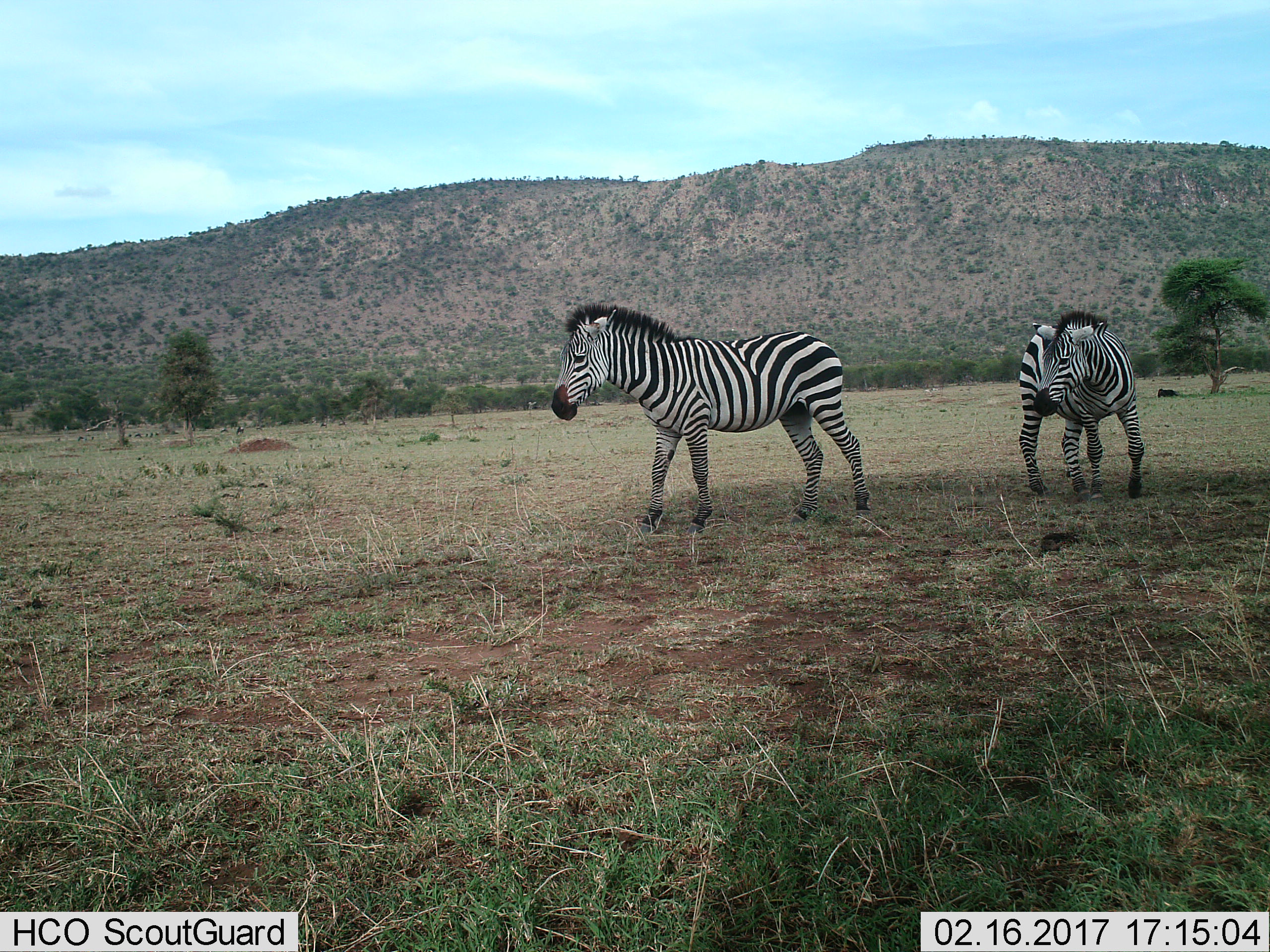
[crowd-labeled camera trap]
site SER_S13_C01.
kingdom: Animalia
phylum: Chordata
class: Mammalia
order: Perissodactyla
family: Equidae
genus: Equus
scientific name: Equus quagga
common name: plains zebra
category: zebraplains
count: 2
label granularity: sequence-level